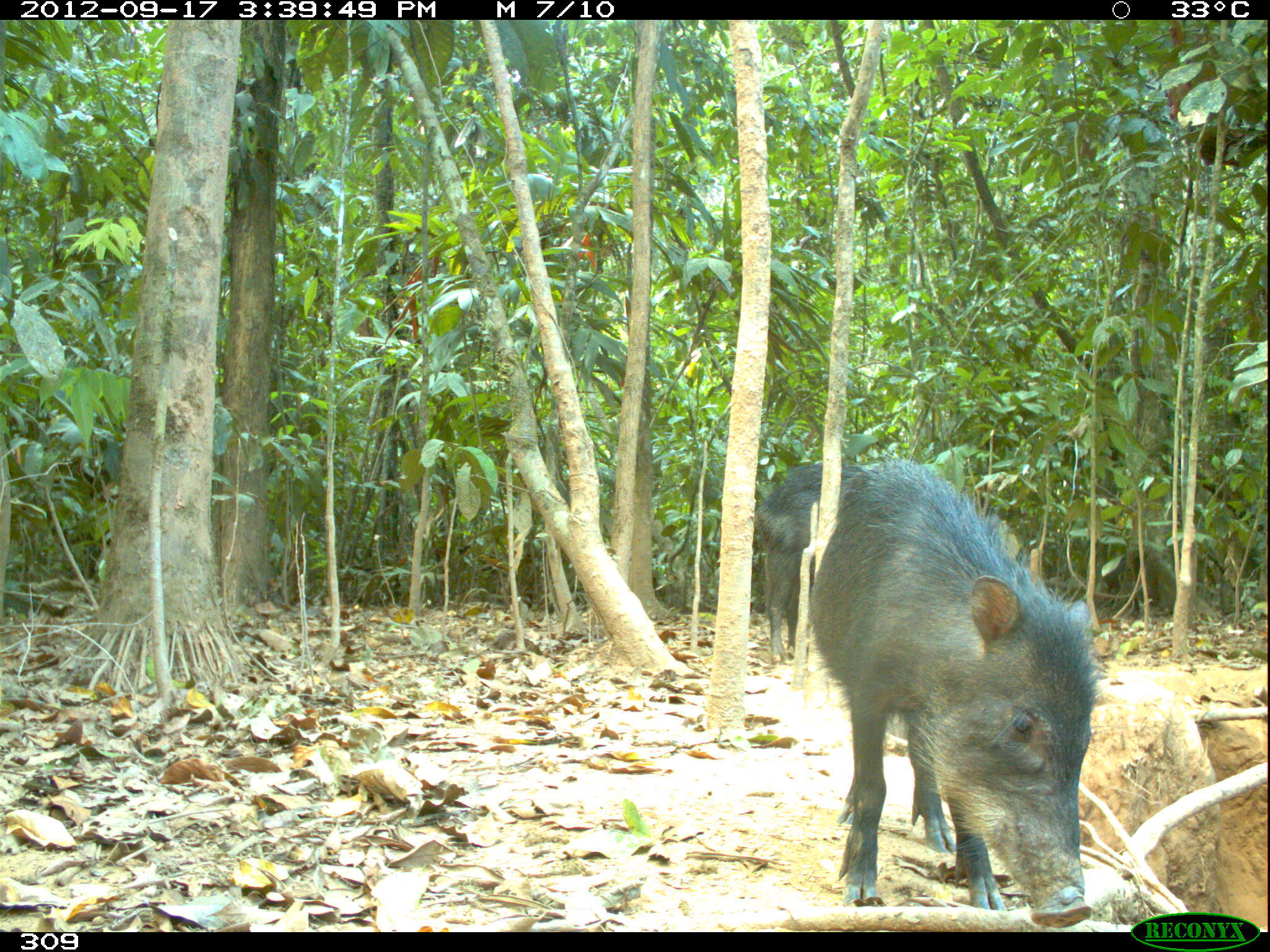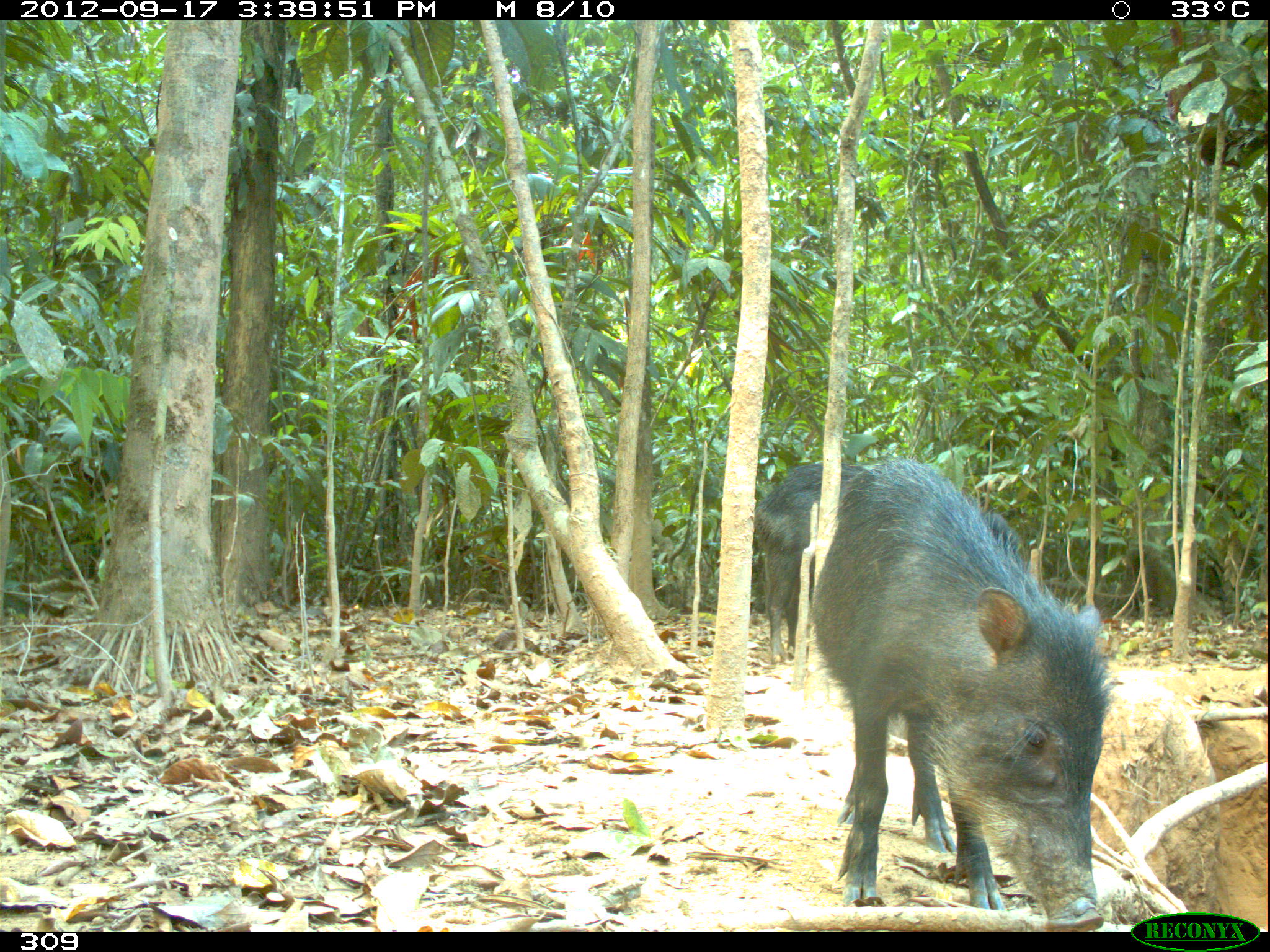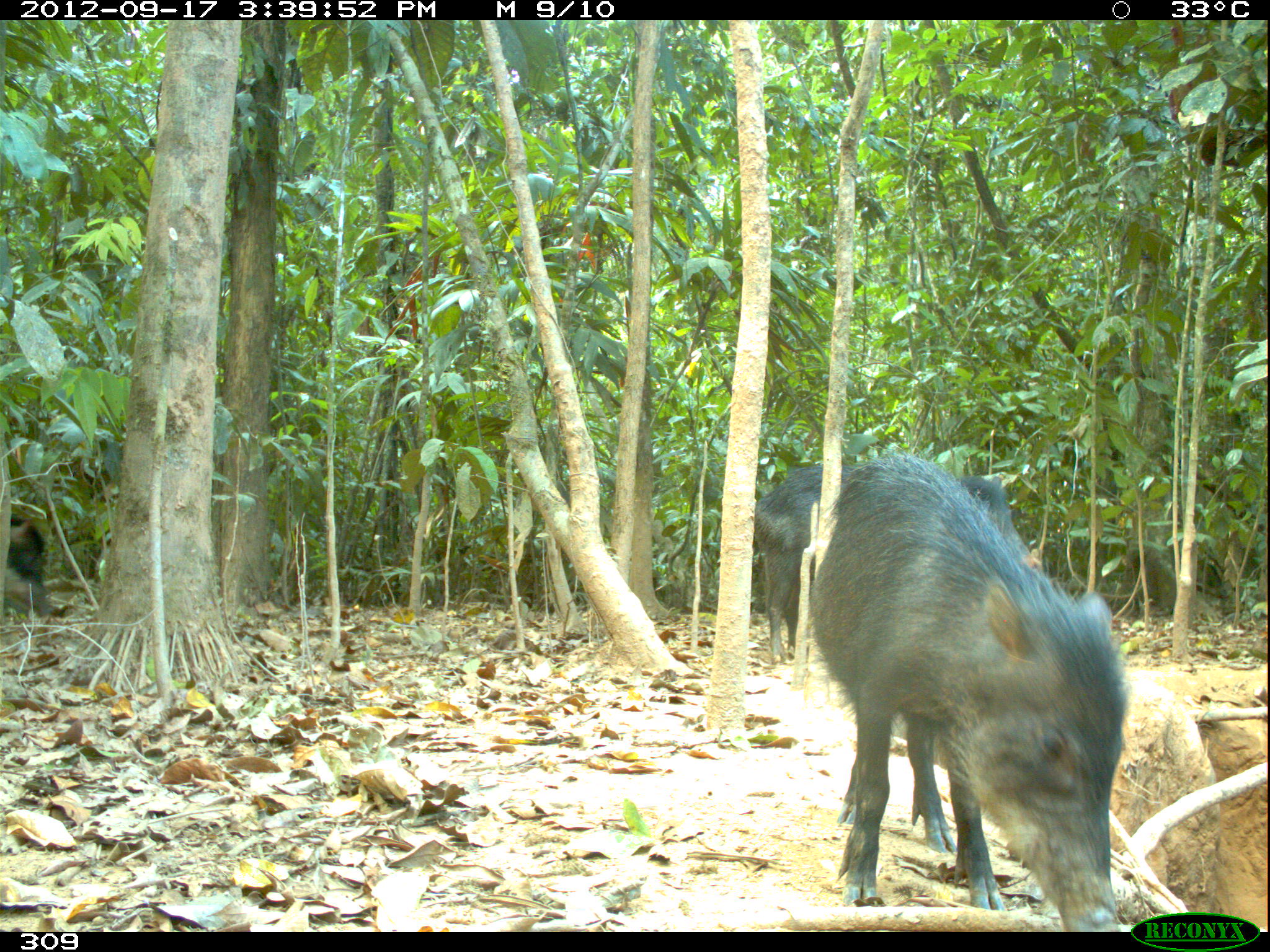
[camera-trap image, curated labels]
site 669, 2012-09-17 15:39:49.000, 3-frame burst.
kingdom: Animalia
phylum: Chordata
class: Mammalia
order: Artiodactyla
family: Tayassuidae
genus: Tayassu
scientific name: Tayassu pecari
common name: white-lipped peccary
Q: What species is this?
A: Tayassu pecari (white-lipped peccary).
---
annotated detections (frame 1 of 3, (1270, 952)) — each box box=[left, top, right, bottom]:
tayassu pecari: box=[808, 462, 1149, 927]; box=[754, 464, 874, 664]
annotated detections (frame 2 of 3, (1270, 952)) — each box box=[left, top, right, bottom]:
tayassu pecari: box=[808, 458, 1113, 931]; box=[753, 460, 871, 662]